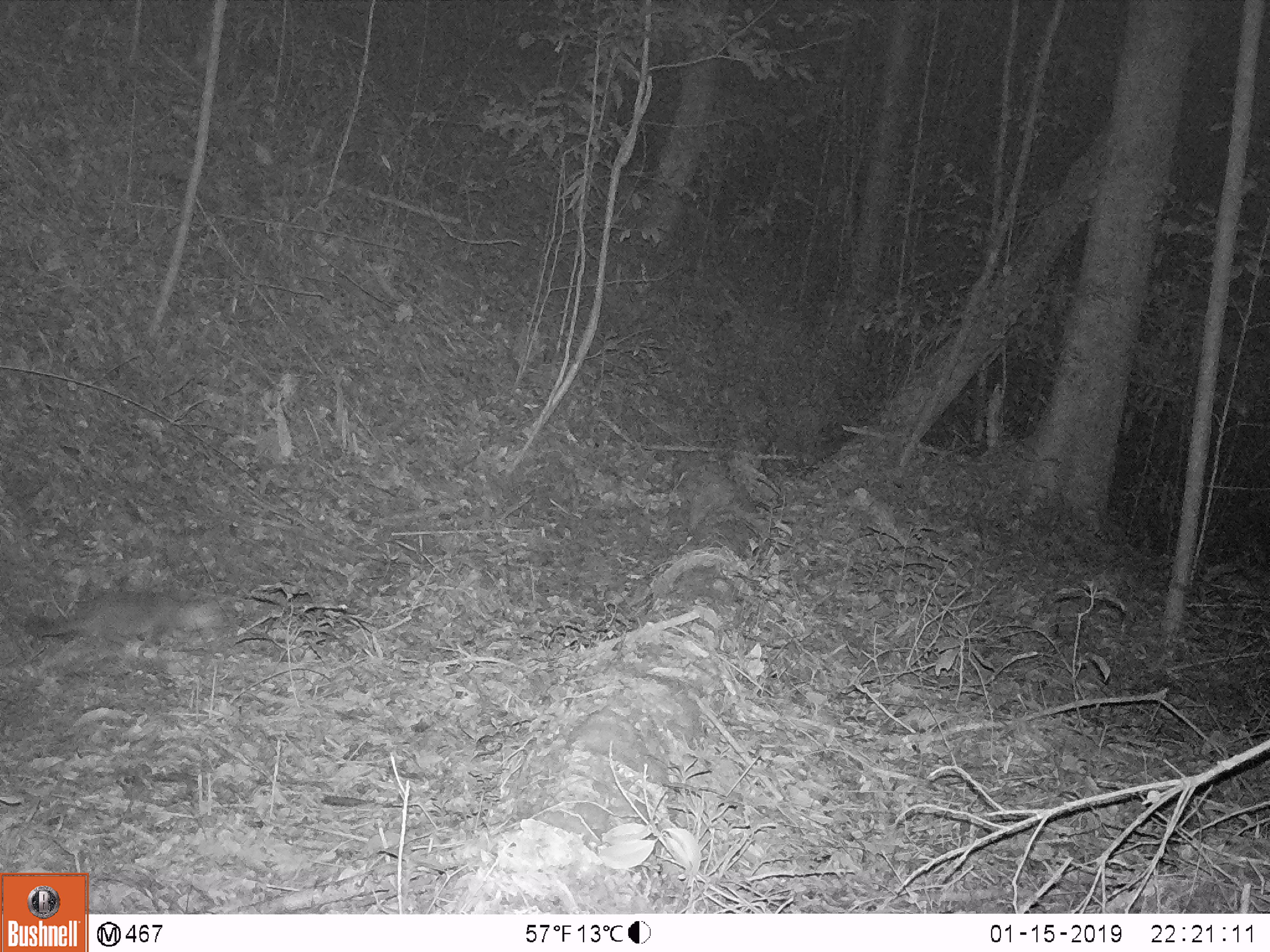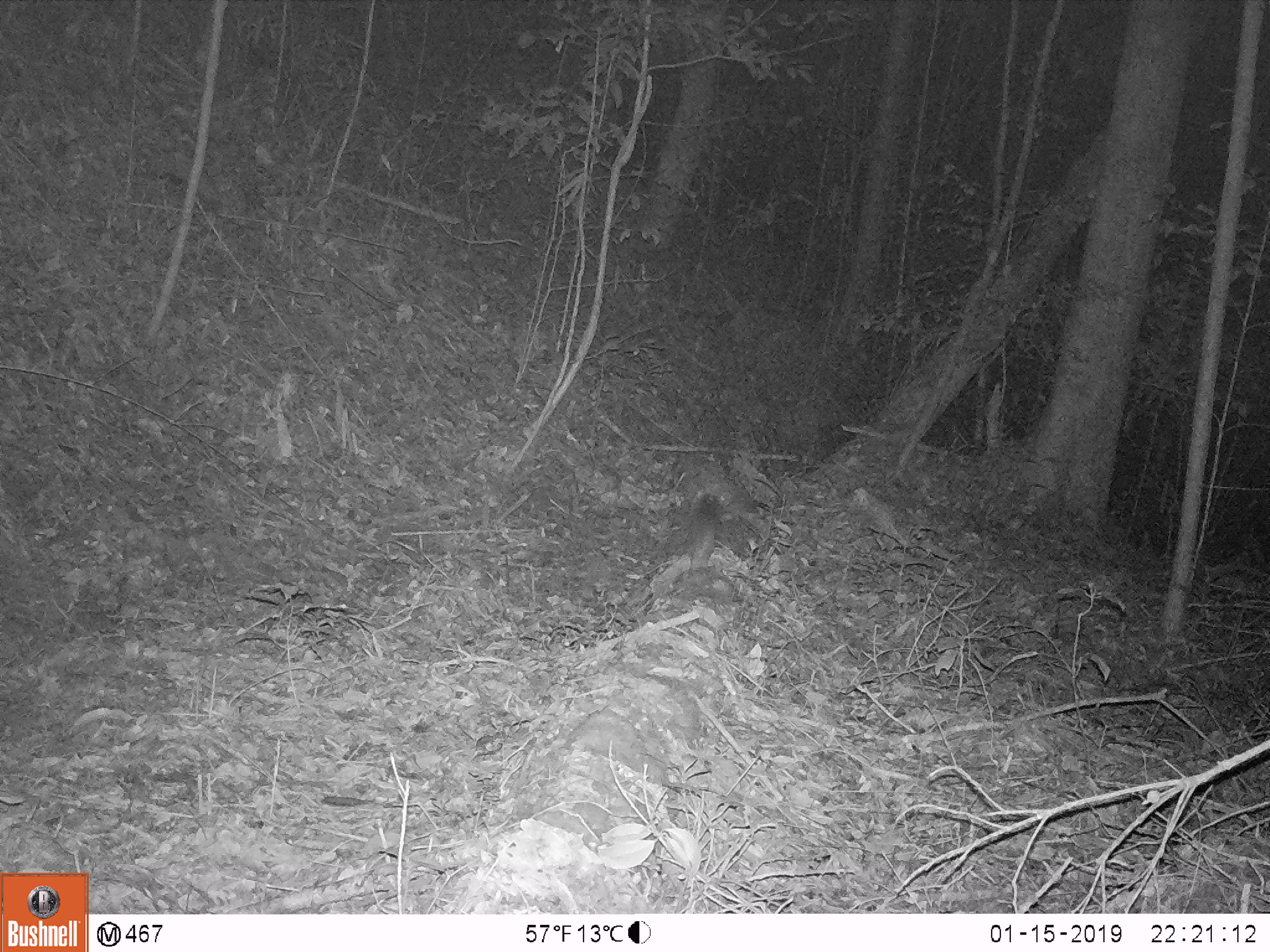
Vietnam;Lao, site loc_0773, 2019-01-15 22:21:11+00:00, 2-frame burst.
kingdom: Animalia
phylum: Chordata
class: Mammalia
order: Carnivora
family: Mustelidae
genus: Melogale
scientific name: Melogale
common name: ferret badger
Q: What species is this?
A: Ferret badger (Melogale).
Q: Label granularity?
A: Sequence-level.